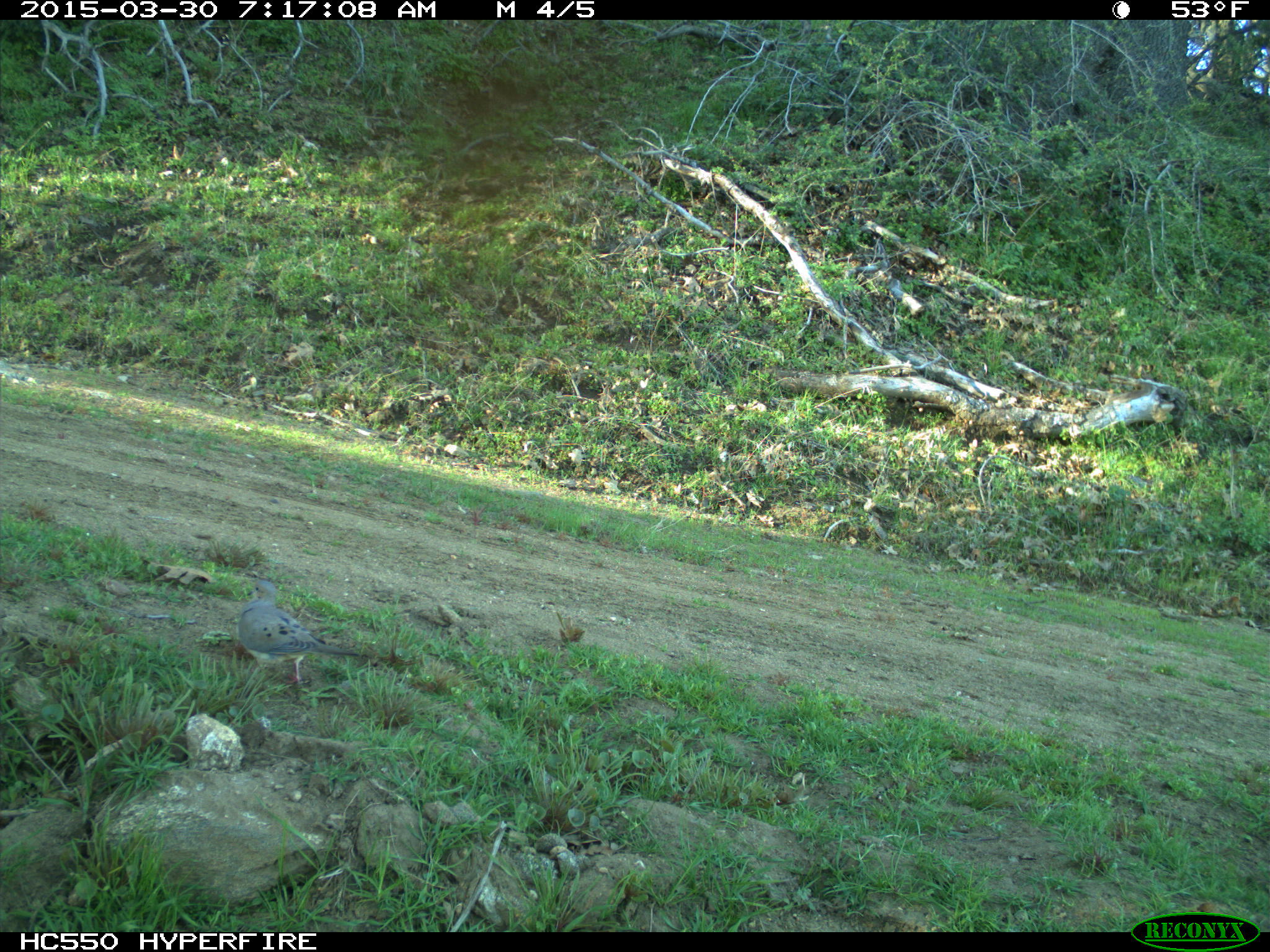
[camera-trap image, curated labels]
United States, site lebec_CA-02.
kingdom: Animalia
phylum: Chordata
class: Aves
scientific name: Aves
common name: birds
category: unidentified bird